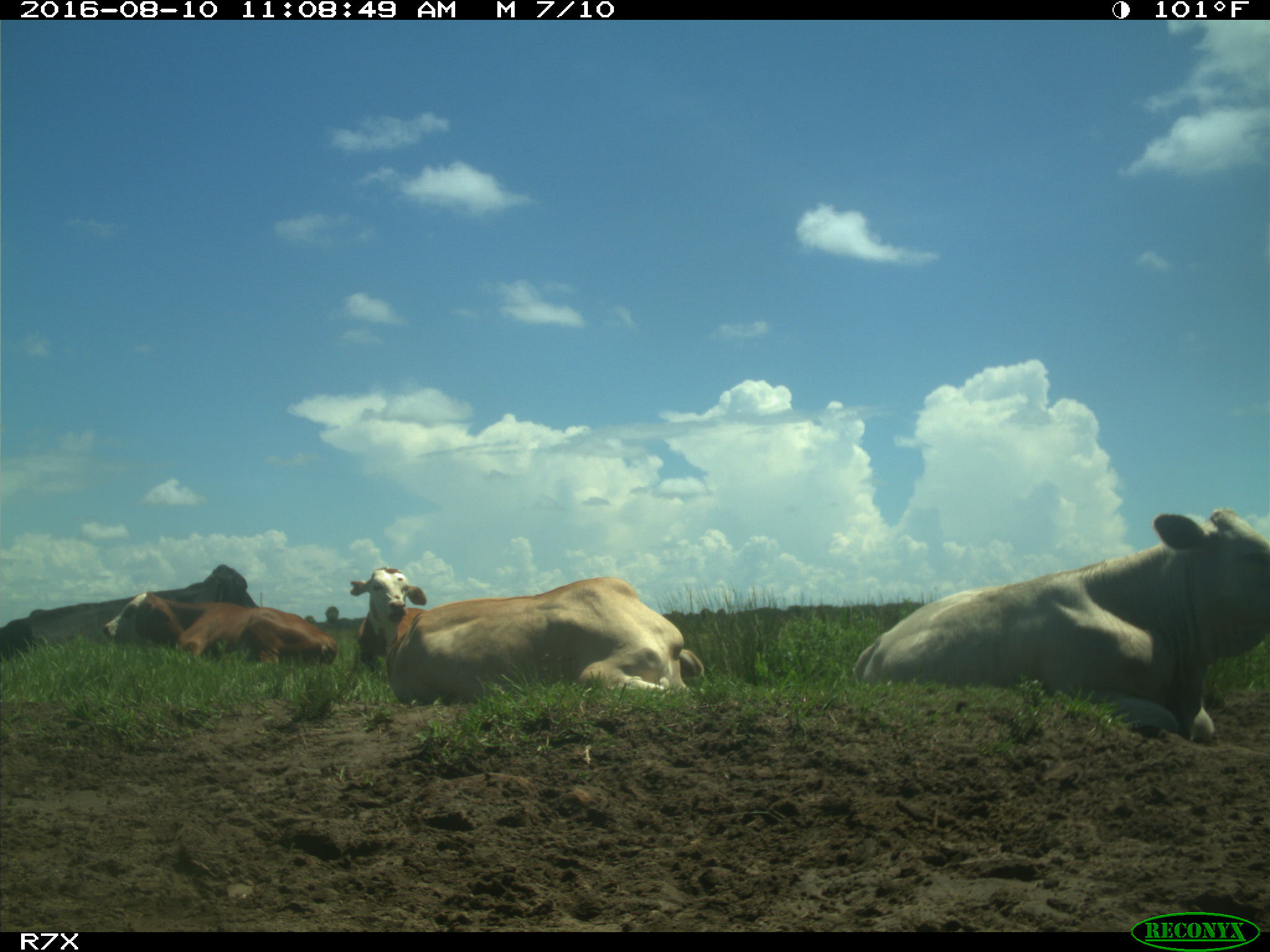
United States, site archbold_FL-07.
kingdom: Animalia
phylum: Chordata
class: Mammalia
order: Artiodactyla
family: Bovidae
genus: Bos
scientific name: Bos taurus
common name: domestic cow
Bos taurus (domestic cow).